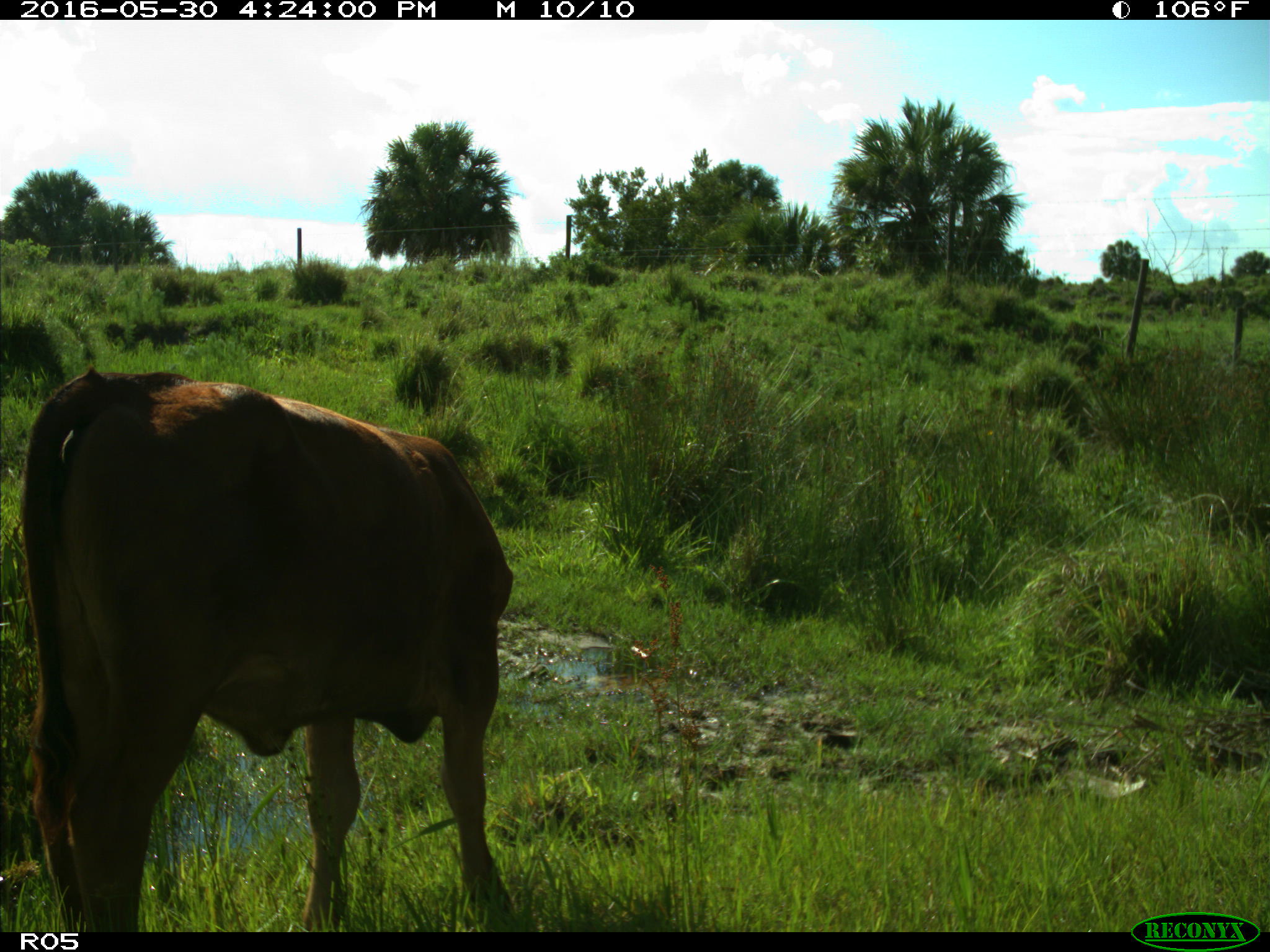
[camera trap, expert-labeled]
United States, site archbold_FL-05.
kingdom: Animalia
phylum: Chordata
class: Mammalia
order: Artiodactyla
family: Bovidae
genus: Bos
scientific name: Bos taurus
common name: domestic cow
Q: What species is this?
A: Bos taurus (domestic cow).